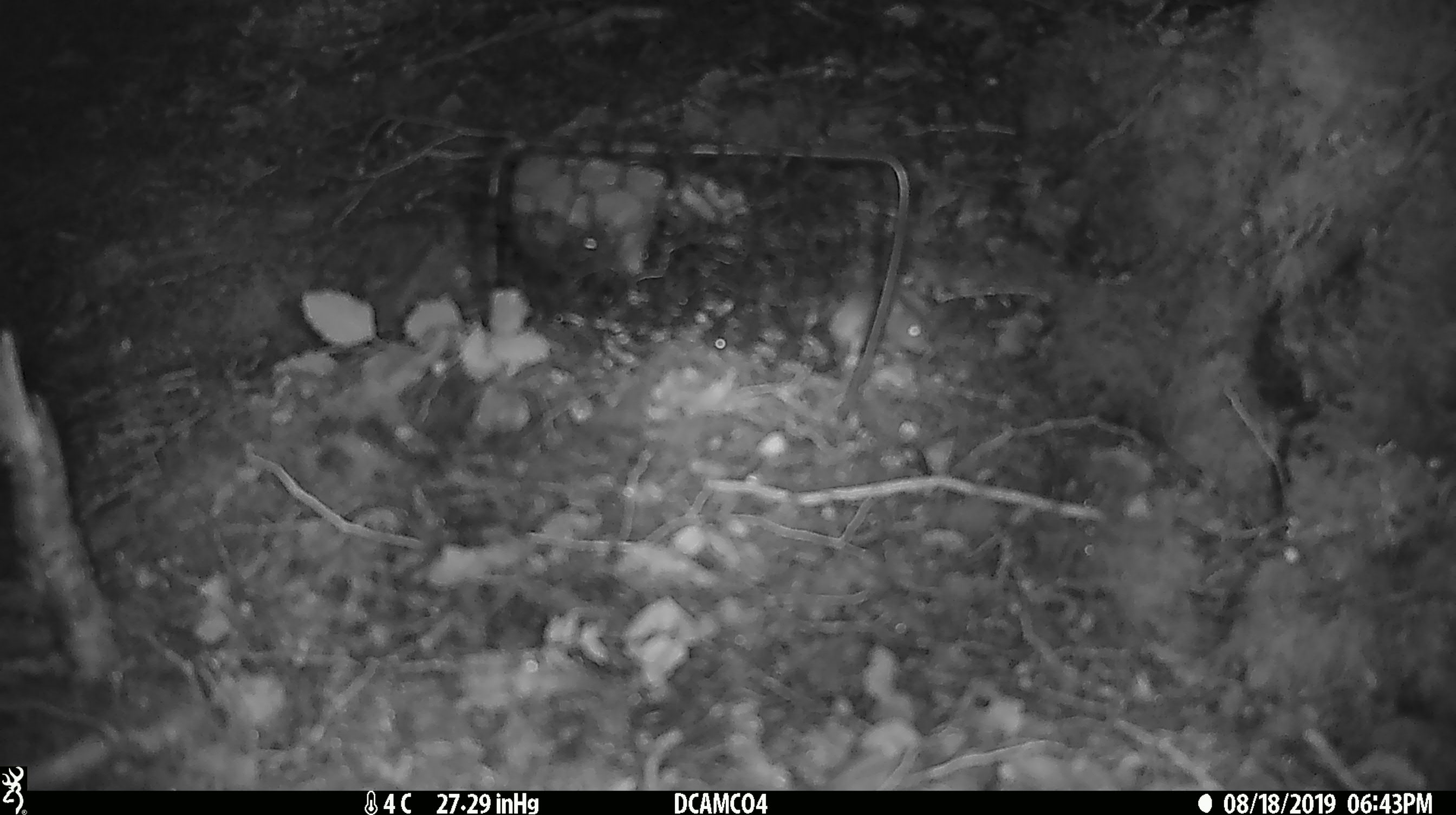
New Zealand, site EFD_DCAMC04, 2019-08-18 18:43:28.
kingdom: Animalia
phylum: Chordata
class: Mammalia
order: Rodentia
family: Muridae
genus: Mus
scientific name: Mus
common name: mouse